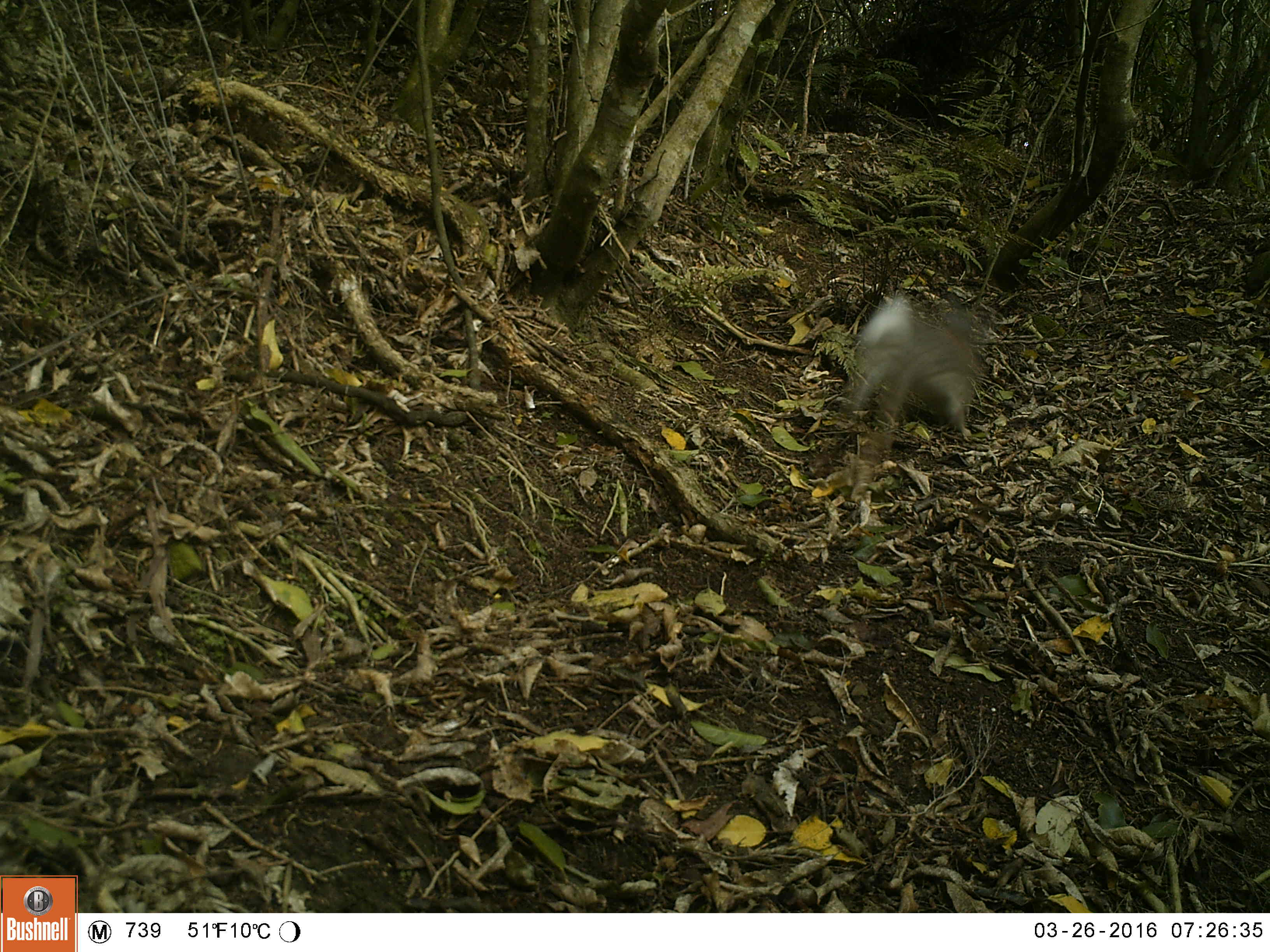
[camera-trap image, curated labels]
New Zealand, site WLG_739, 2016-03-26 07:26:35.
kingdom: Animalia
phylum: Chordata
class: Mammalia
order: Lagomorpha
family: Leporidae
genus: Oryctolagus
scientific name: Oryctolagus cuniculus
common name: european rabbit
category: rabbit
Rabbit (european rabbit) (Oryctolagus cuniculus).